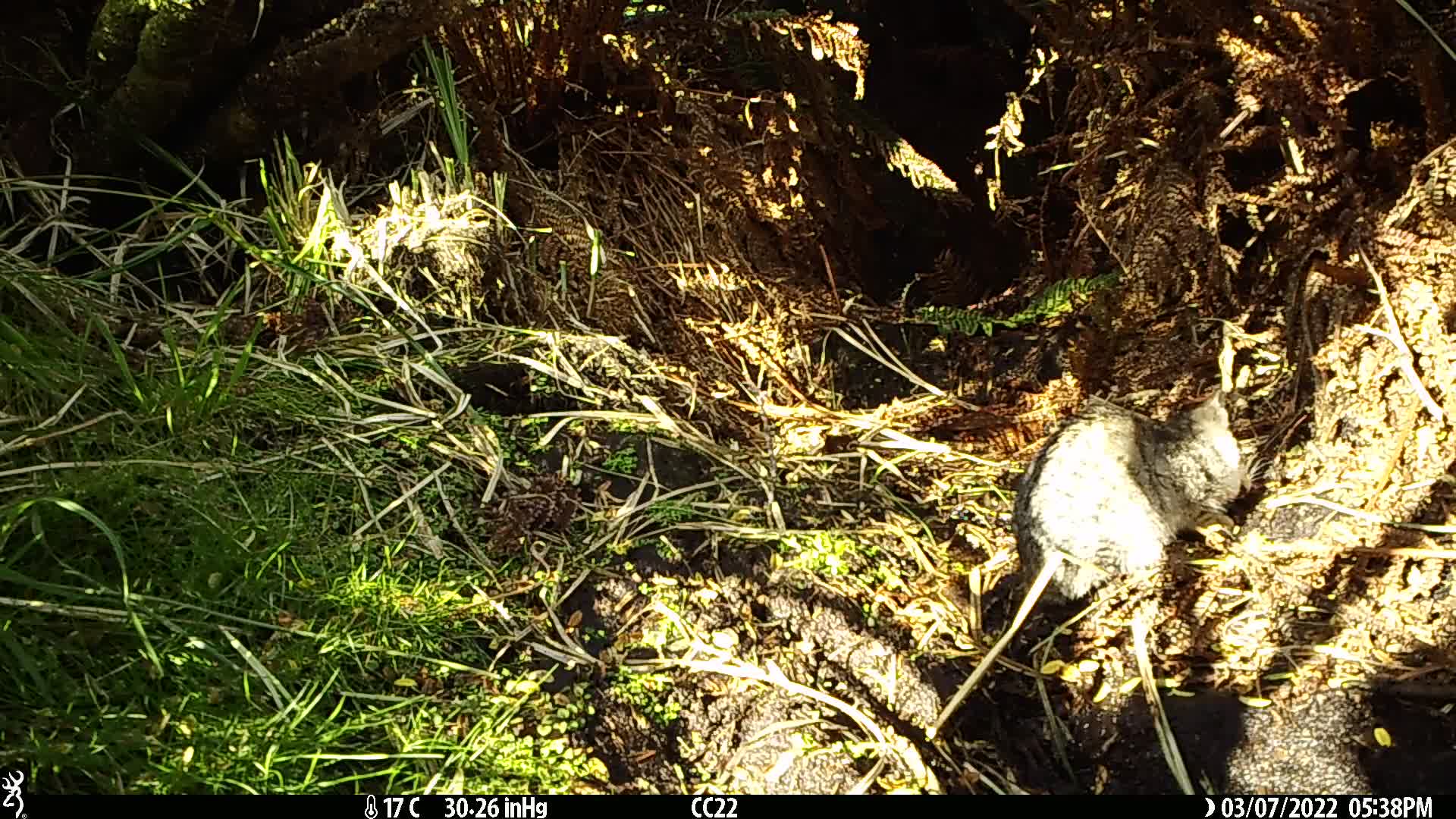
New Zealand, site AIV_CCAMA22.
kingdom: Animalia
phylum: Chordata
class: Mammalia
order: Carnivora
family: Felidae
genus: Felis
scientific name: Felis catus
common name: domestic cat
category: cat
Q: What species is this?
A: Cat (domestic cat) (Felis catus).